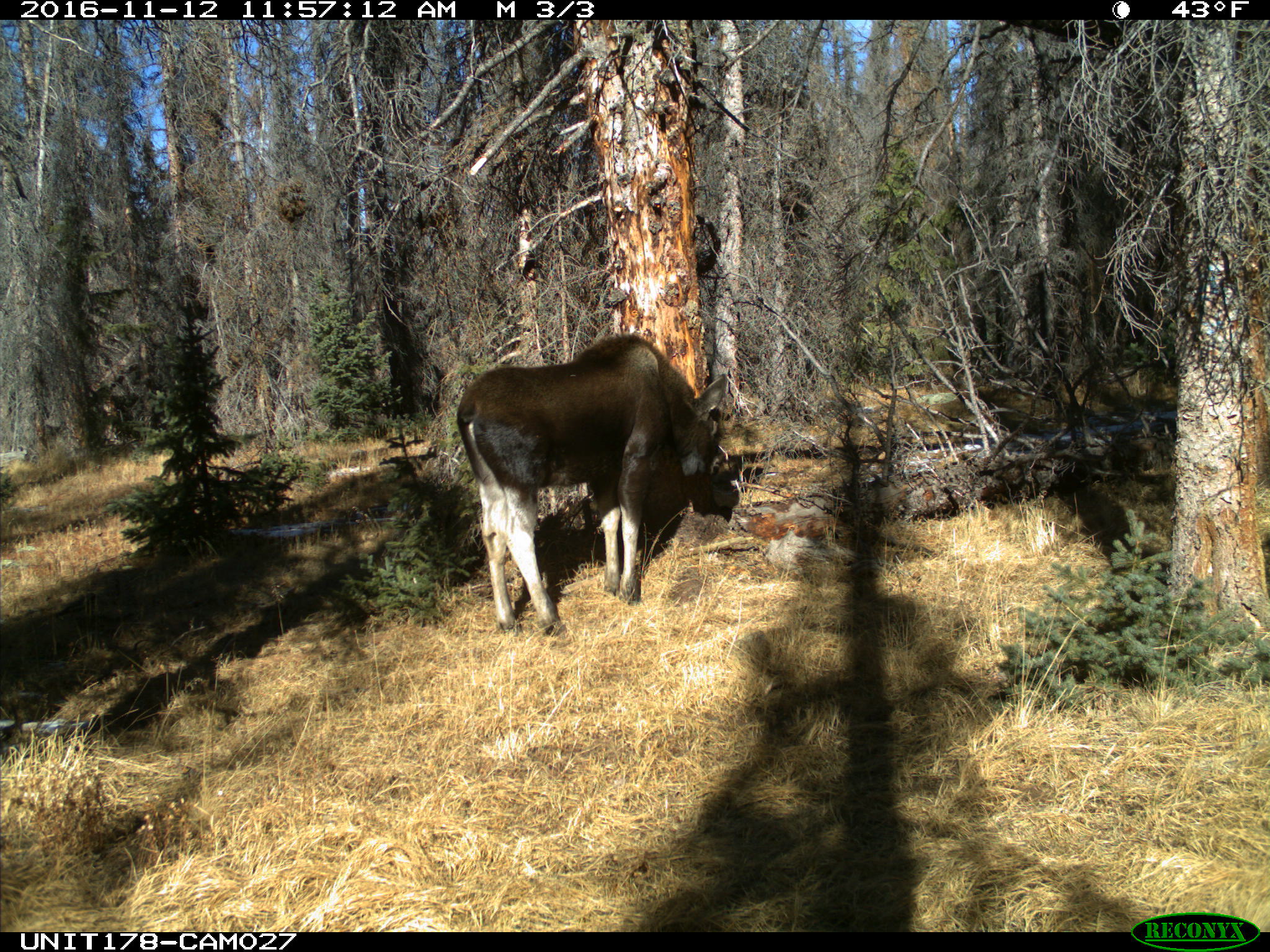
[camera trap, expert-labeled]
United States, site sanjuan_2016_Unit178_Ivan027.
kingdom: Animalia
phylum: Chordata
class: Mammalia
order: Artiodactyla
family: Cervidae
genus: Alces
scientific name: Alces alces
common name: moose